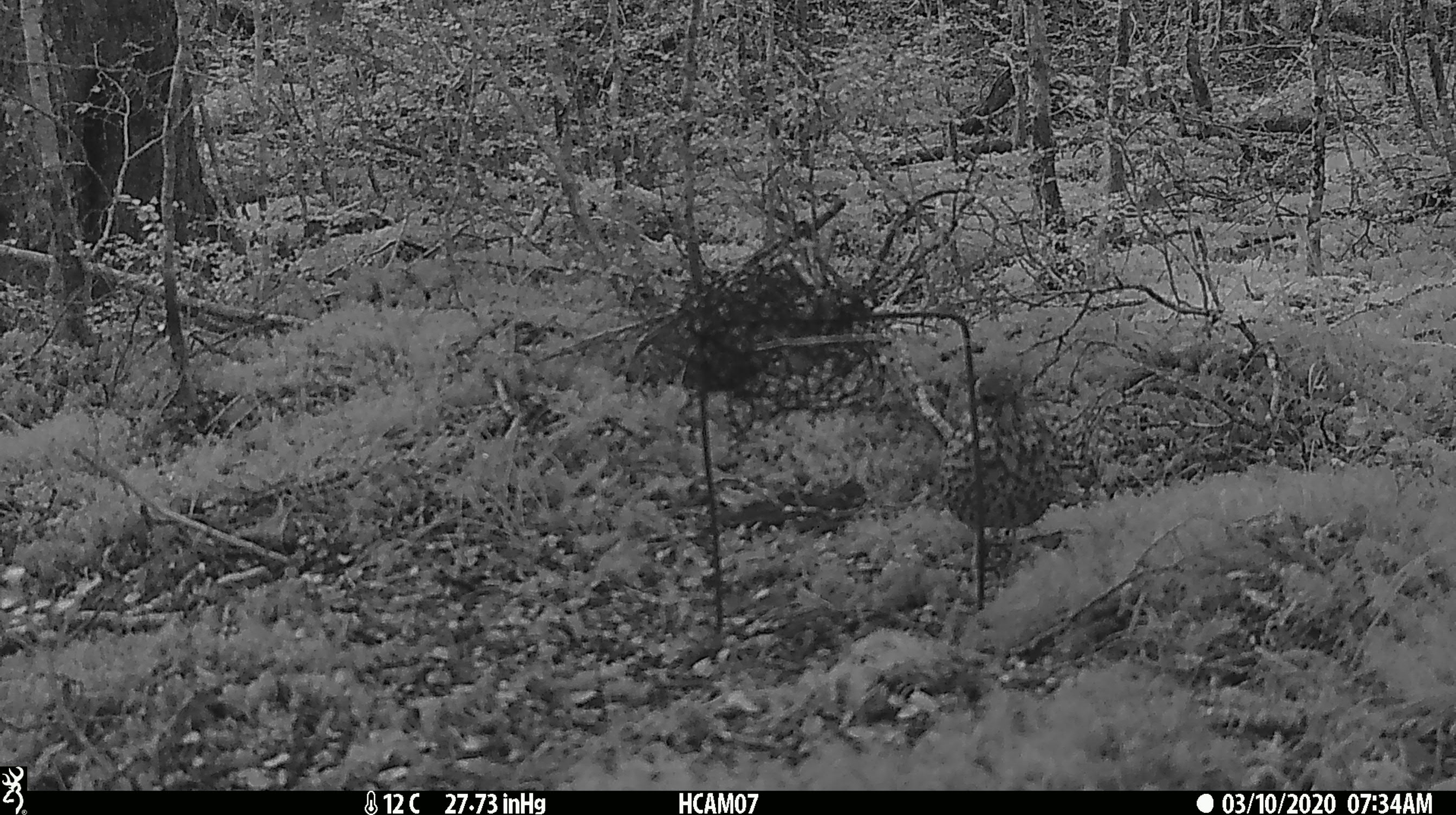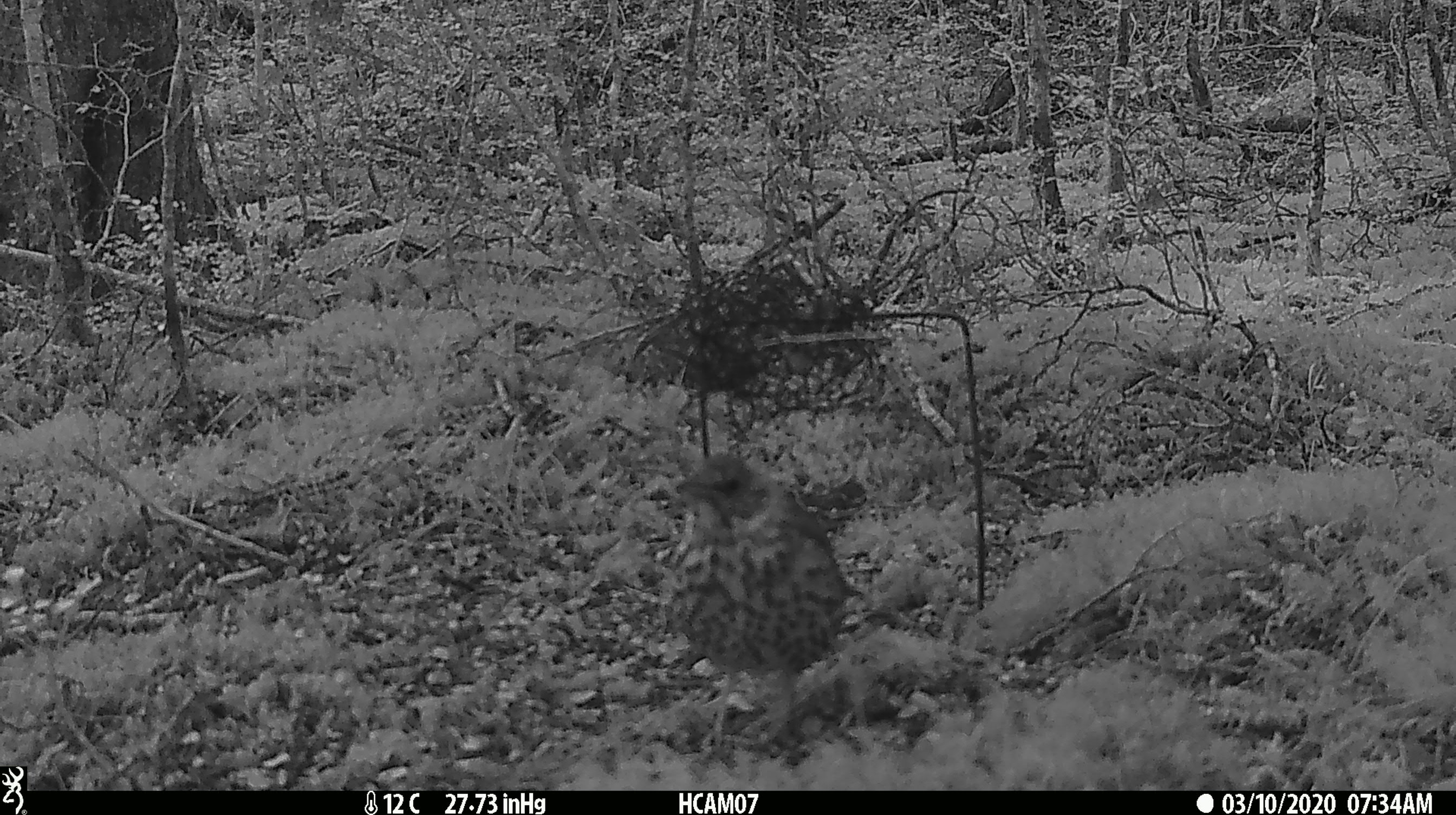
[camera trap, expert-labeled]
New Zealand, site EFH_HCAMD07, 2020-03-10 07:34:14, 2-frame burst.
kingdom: Animalia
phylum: Chordata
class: Aves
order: Passeriformes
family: Turdidae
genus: Turdus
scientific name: Turdus philomelos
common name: song thrush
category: thrush